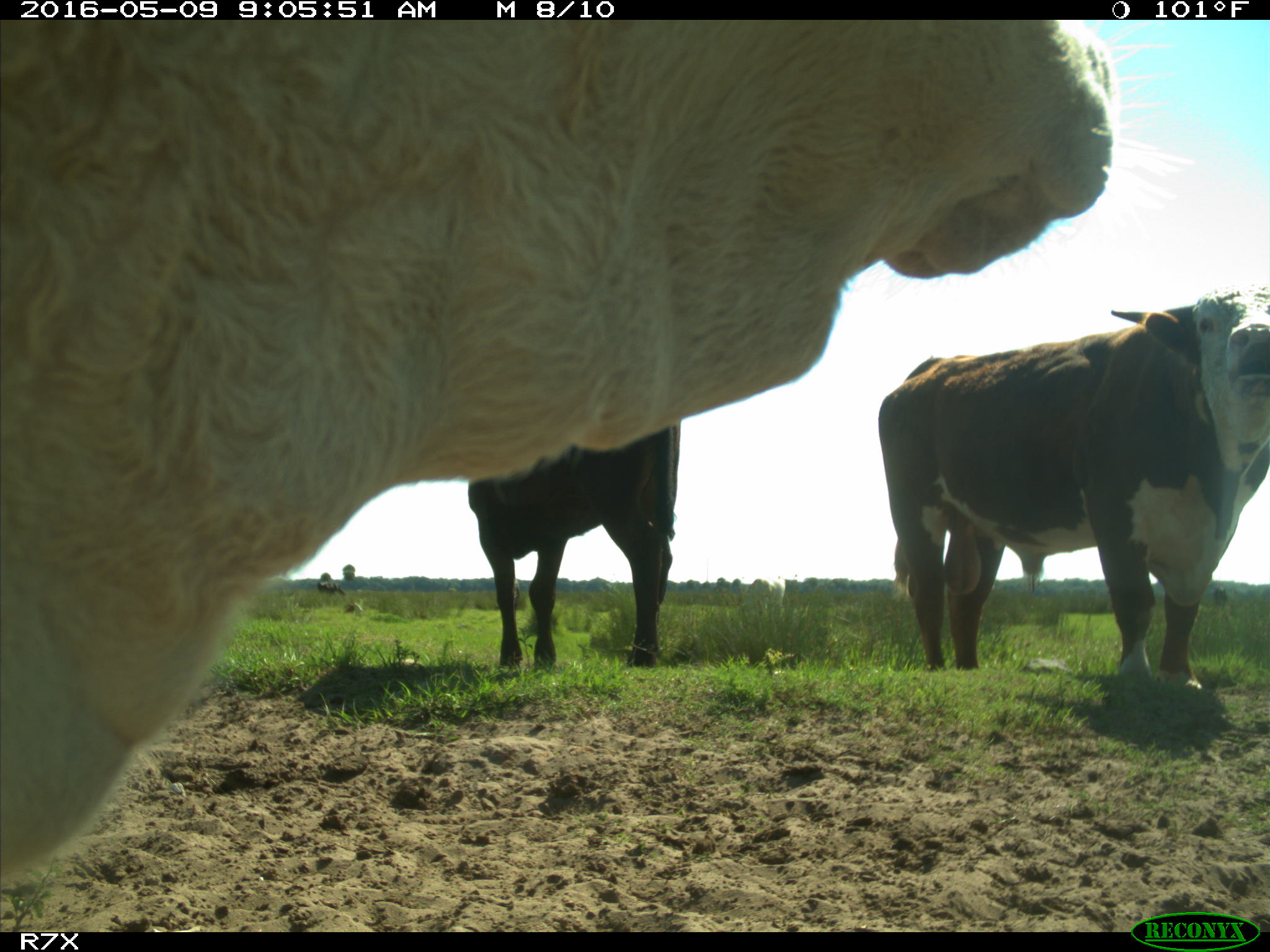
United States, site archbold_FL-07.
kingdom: Animalia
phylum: Chordata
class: Mammalia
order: Artiodactyla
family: Bovidae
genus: Bos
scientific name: Bos taurus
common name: domestic cow